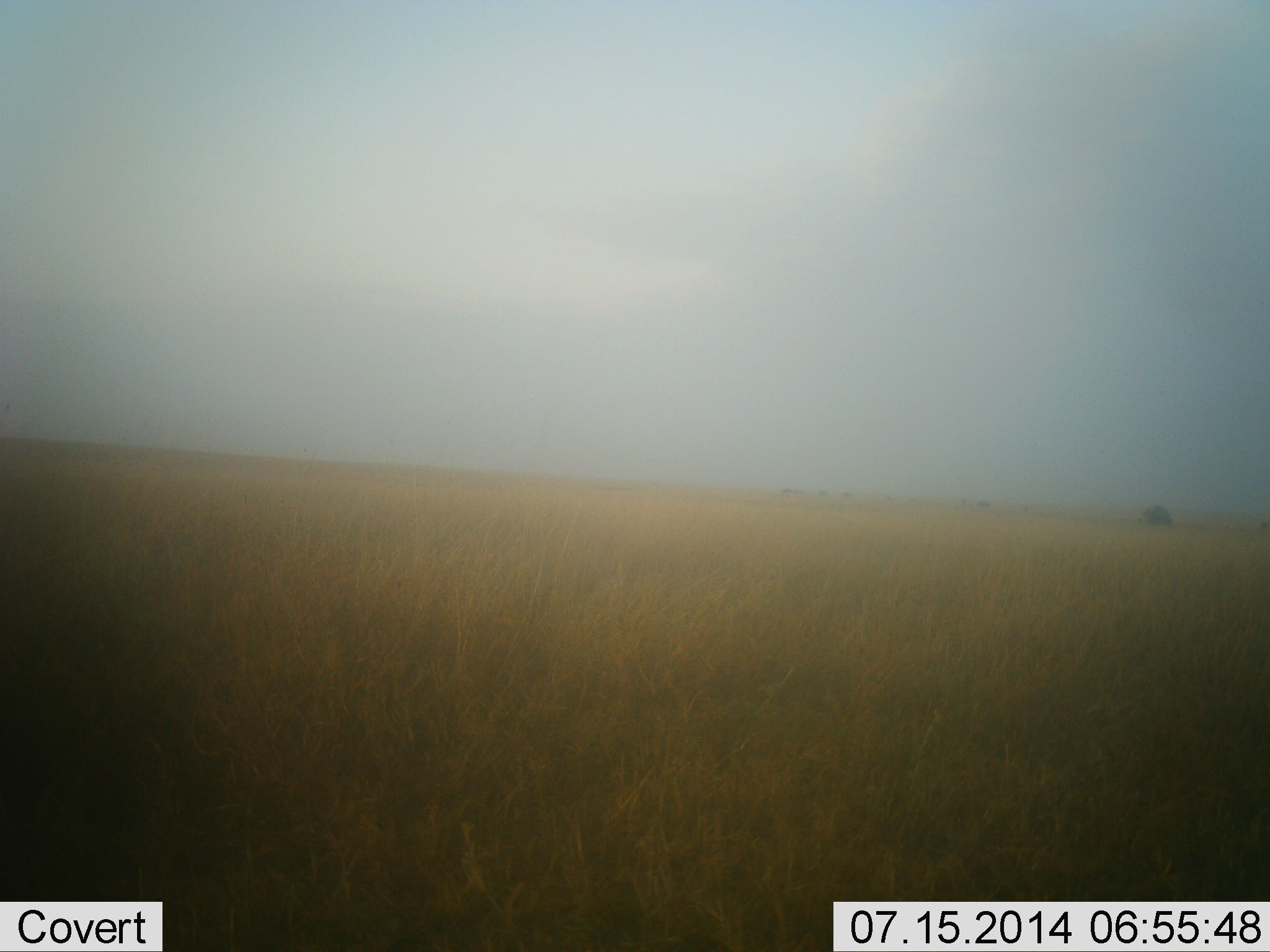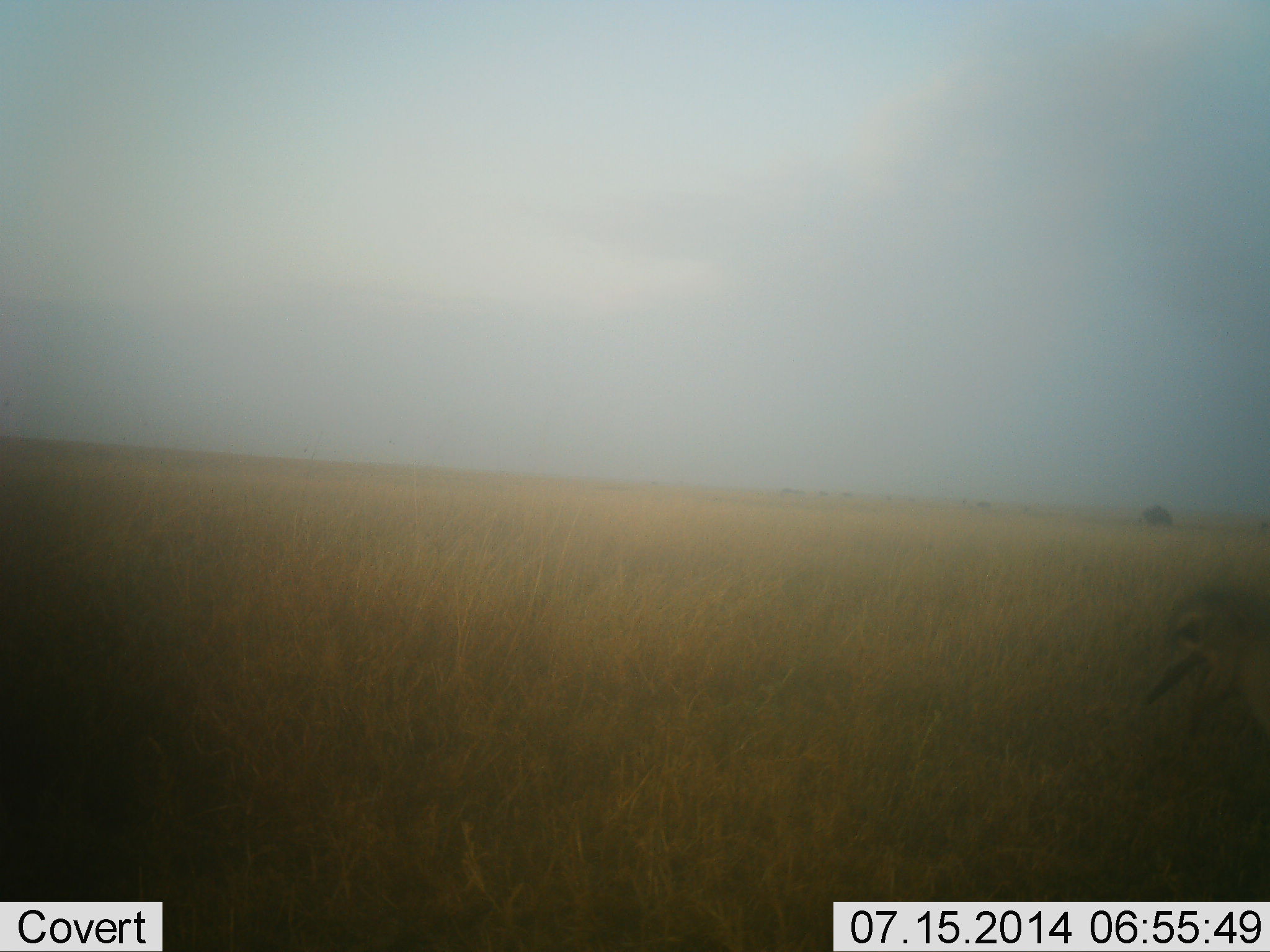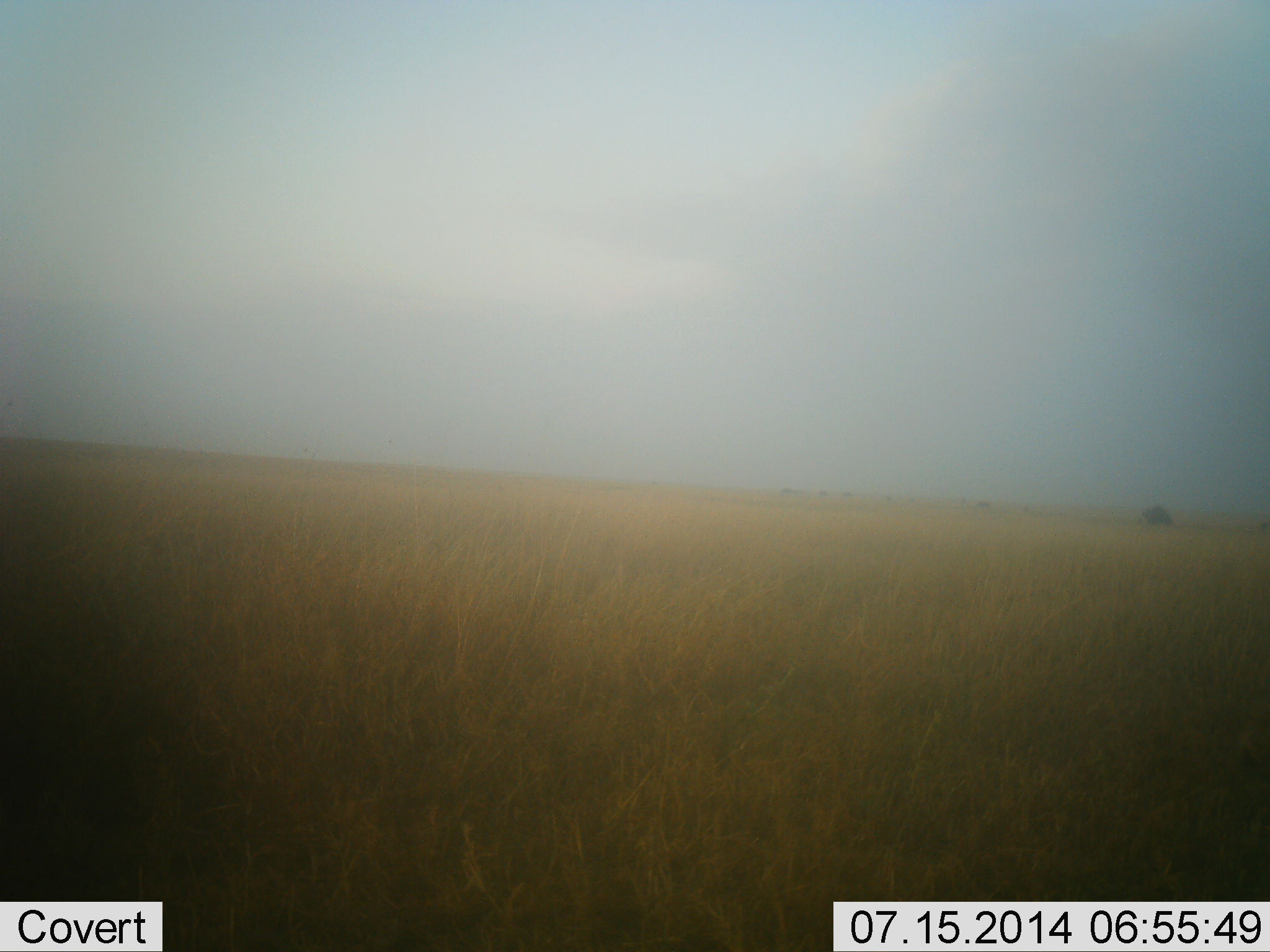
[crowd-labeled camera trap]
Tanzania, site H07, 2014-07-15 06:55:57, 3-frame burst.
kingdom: Animalia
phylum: Chordata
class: Aves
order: Struthioniformes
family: Struthionidae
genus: Struthio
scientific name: Struthio camelus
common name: ostrich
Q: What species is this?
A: Ostrich (Struthio camelus).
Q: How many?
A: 1.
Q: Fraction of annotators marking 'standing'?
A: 30%.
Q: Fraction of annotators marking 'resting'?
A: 0%.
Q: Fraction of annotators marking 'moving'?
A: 60%.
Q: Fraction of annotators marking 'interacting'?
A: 0%.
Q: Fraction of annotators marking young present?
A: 0%.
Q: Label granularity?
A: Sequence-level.